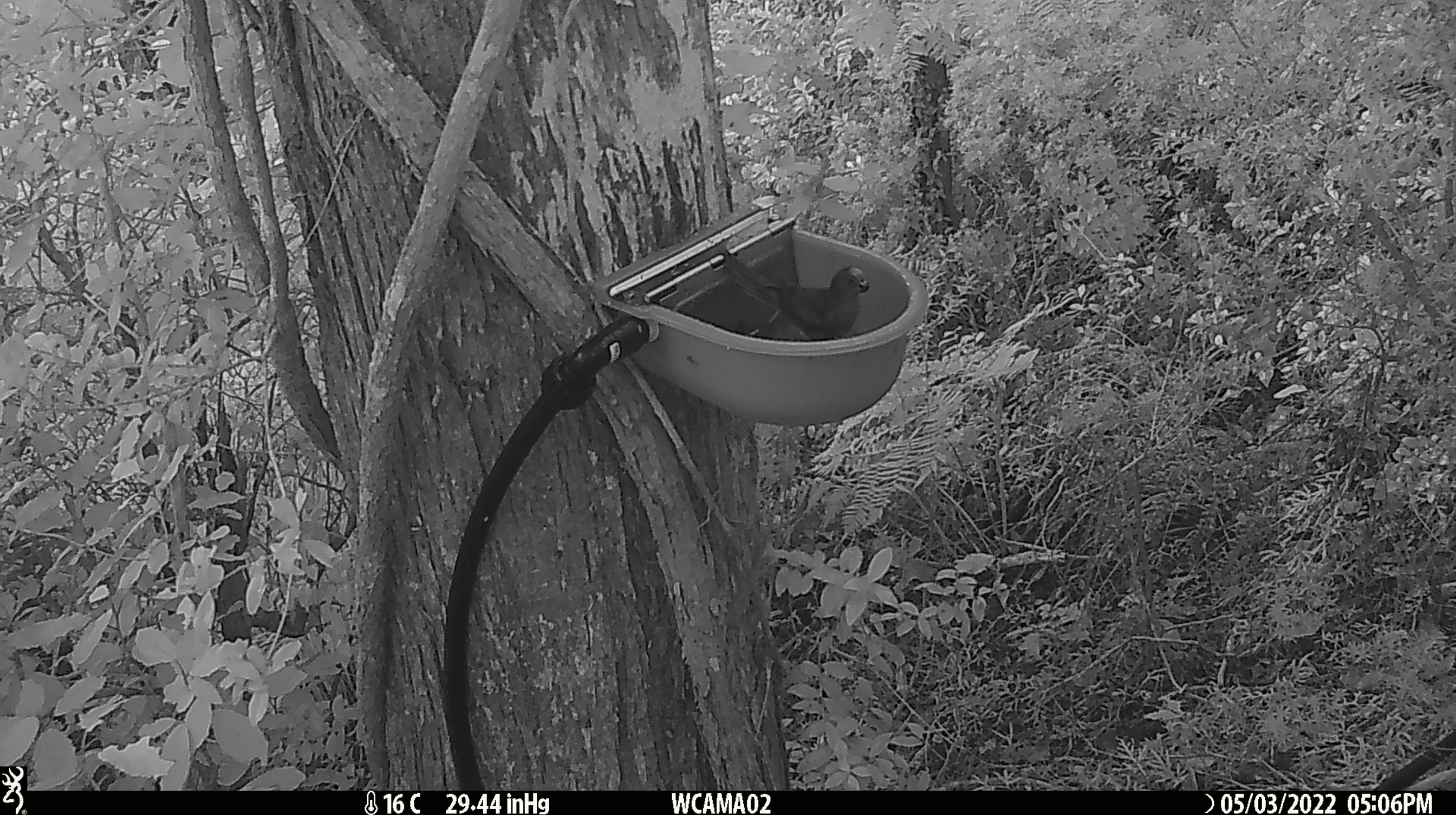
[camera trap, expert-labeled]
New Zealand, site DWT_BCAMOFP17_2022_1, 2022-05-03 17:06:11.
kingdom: Animalia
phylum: Chordata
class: Aves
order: Psittaciformes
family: Psittaculidae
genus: Cyanoramphus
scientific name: Cyanoramphus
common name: parakeet